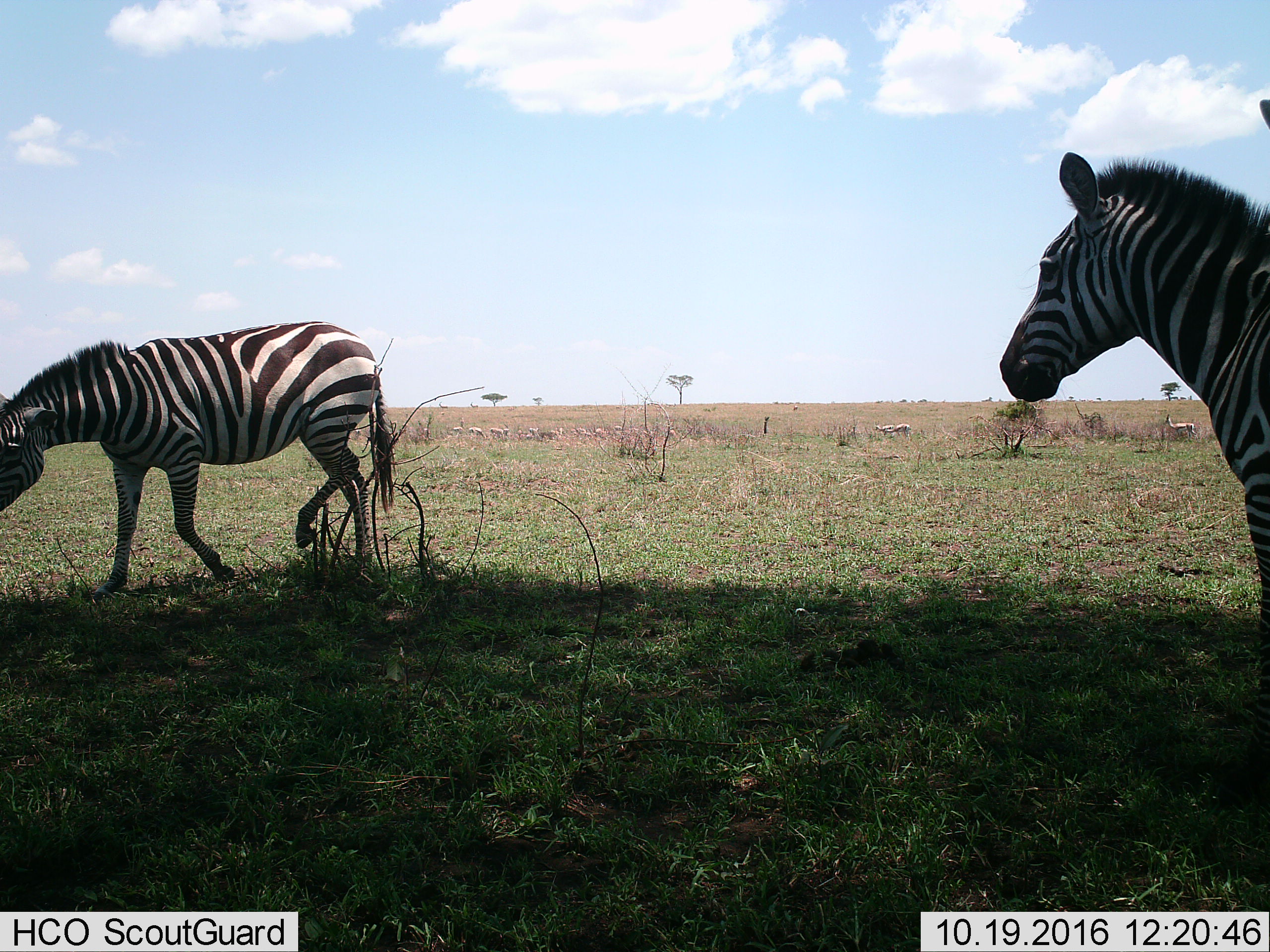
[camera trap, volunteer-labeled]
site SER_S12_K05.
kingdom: Animalia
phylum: Chordata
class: Mammalia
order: Perissodactyla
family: Equidae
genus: Equus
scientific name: Equus quagga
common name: plains zebra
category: zebraplains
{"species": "zebraplains (plains zebra) (Equus quagga)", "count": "2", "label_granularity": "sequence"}